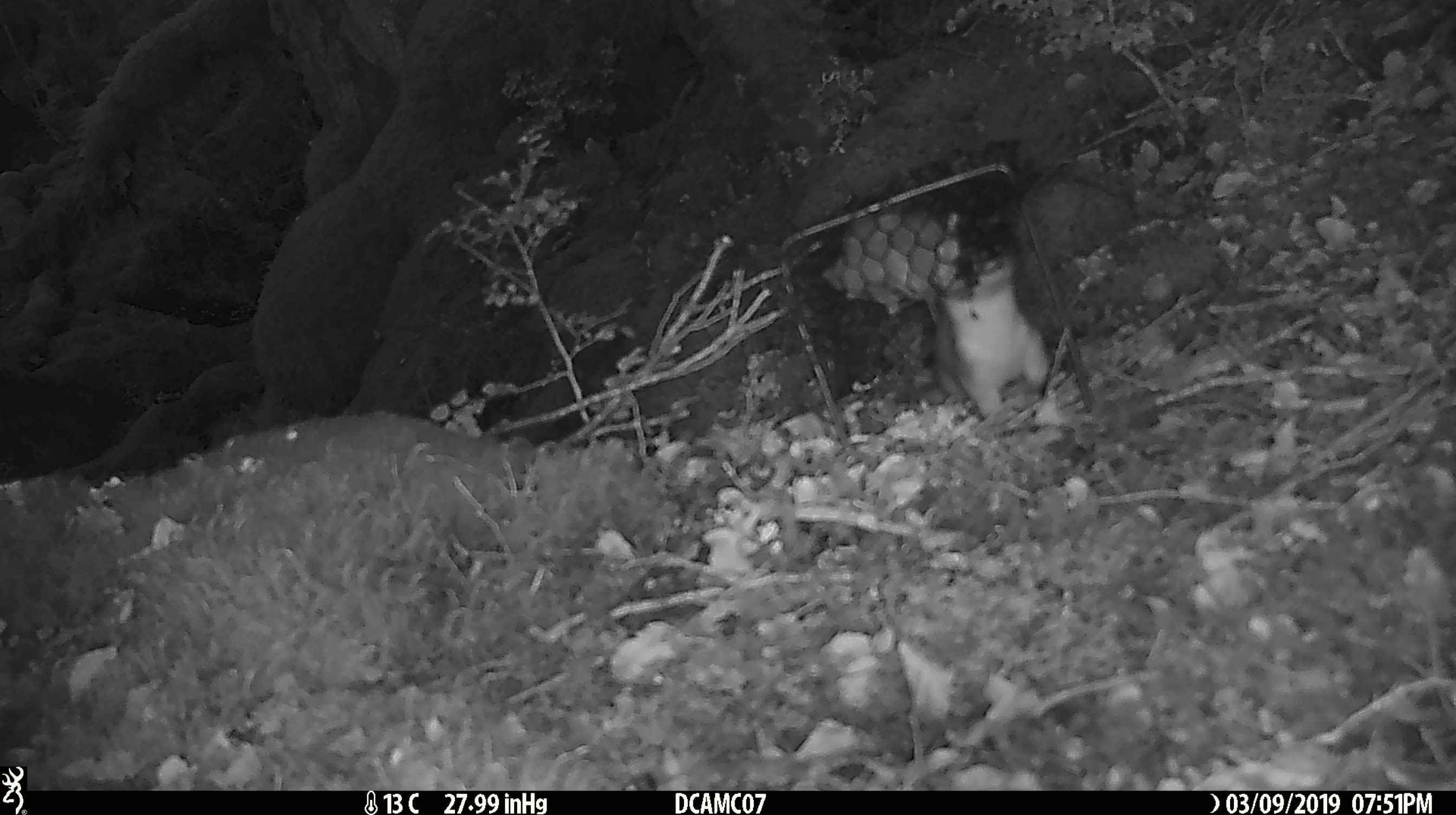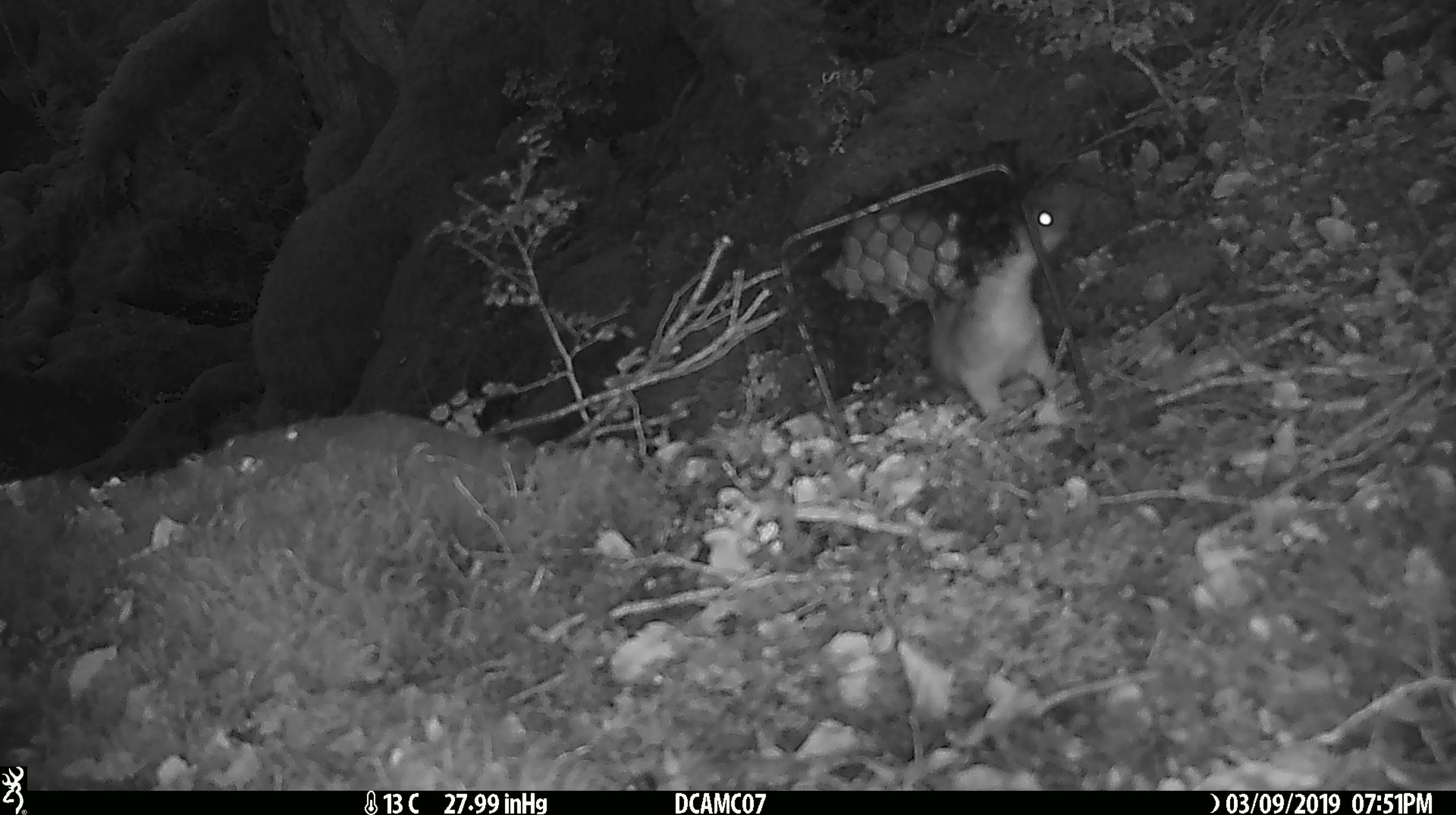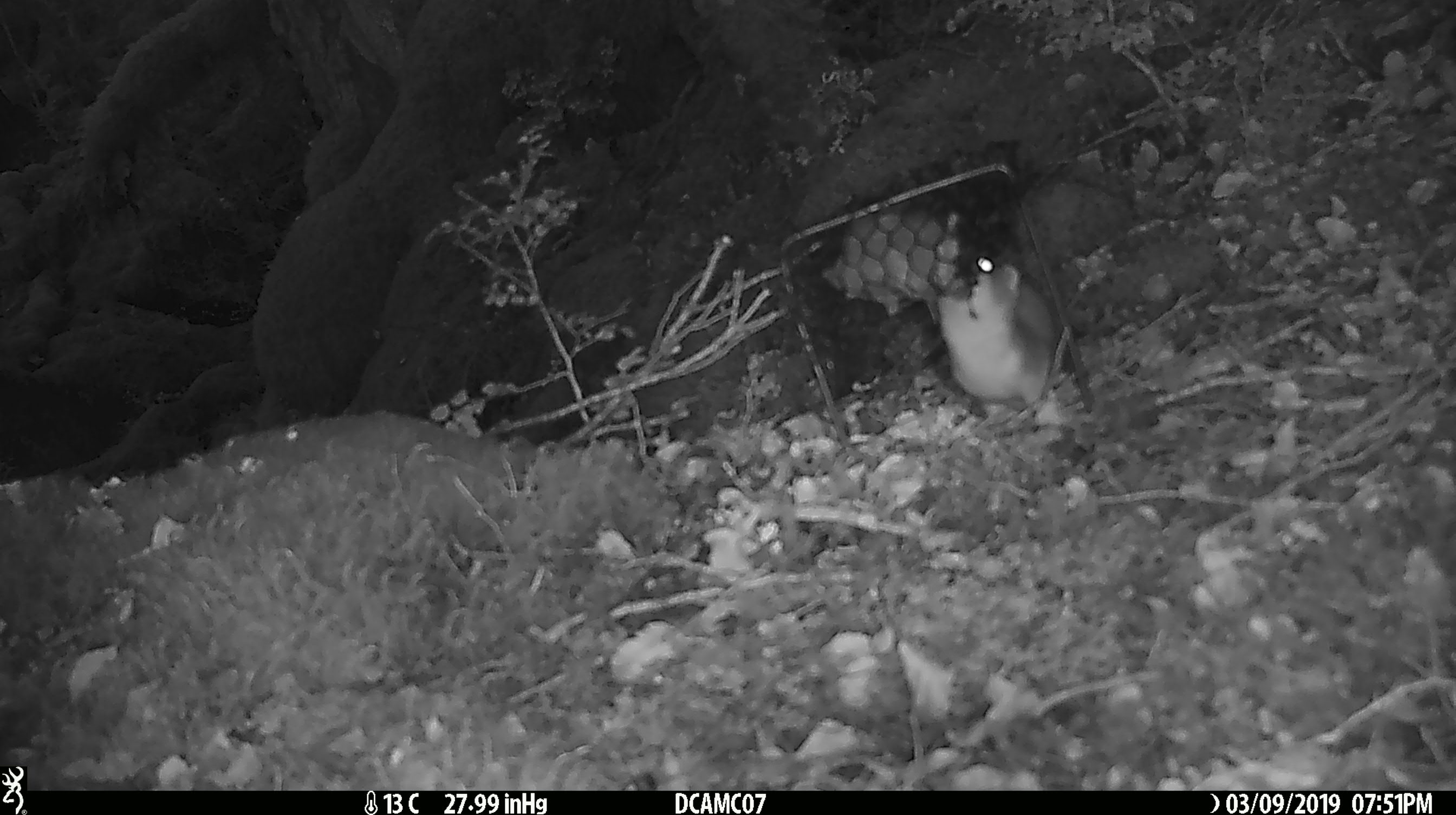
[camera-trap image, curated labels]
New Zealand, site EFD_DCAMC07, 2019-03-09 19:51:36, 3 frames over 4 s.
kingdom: Animalia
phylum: Chordata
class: Mammalia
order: Carnivora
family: Mustelidae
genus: Mustela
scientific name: Mustela erminea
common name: stoat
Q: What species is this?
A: Stoat (Mustela erminea).